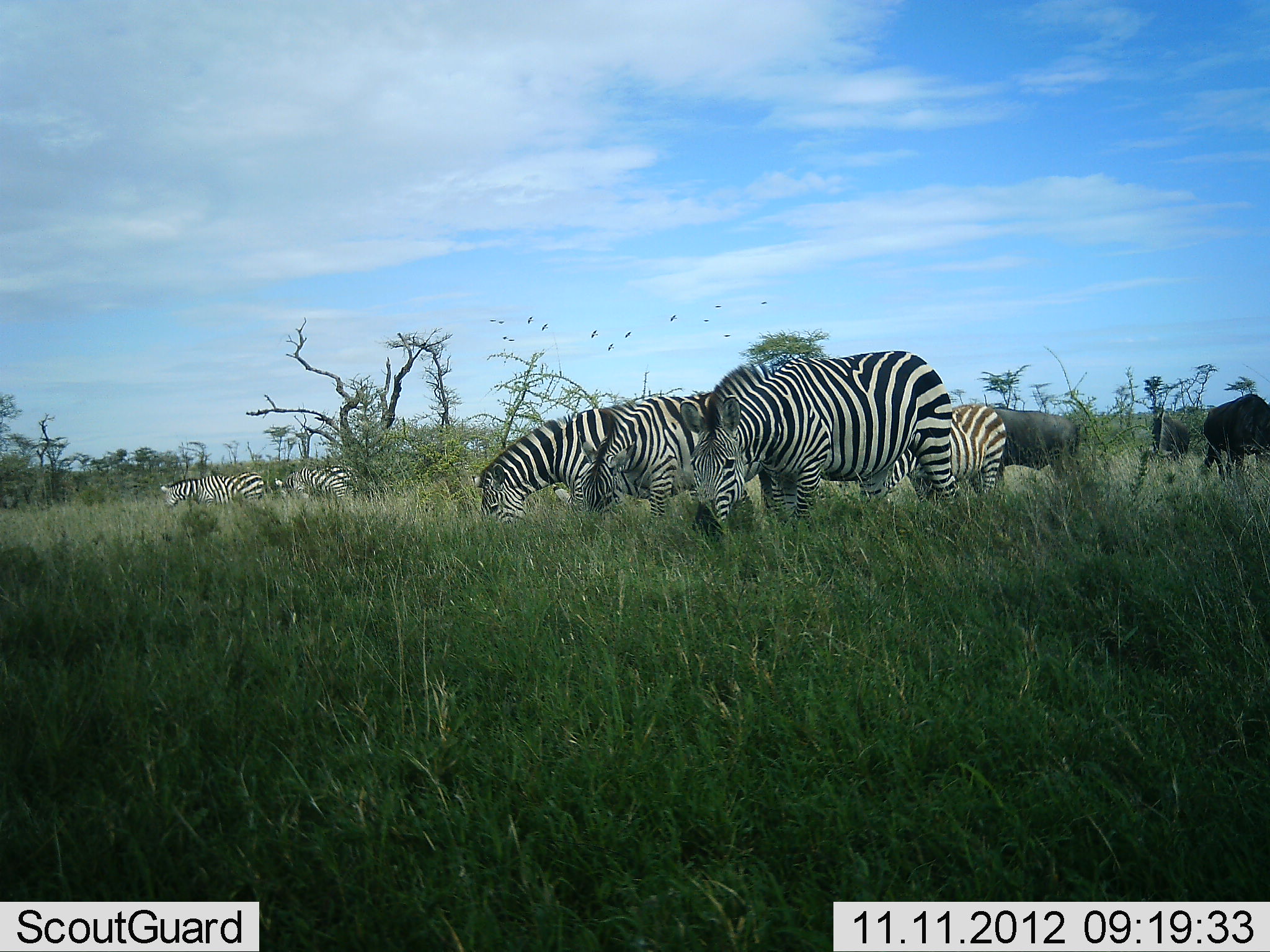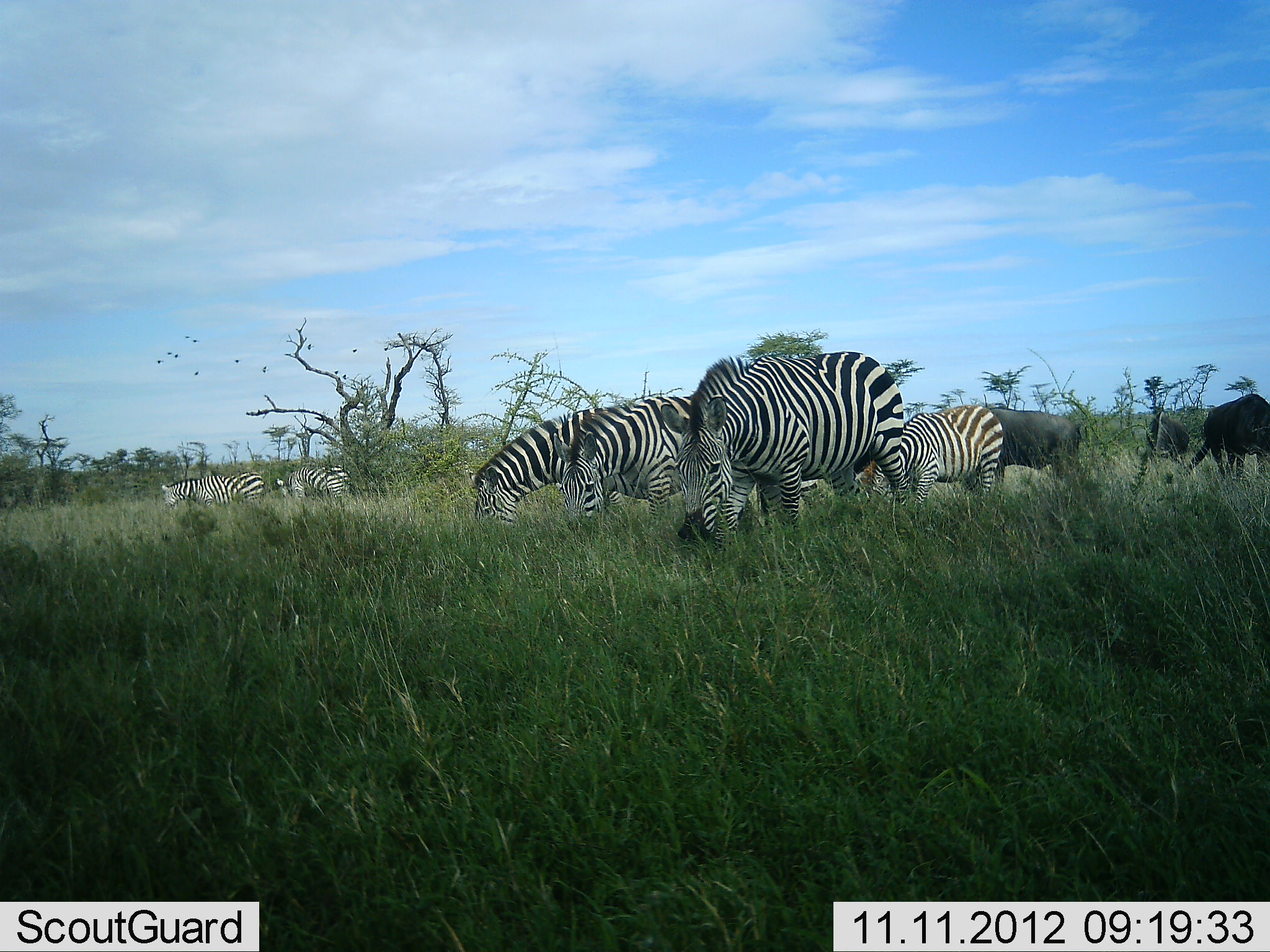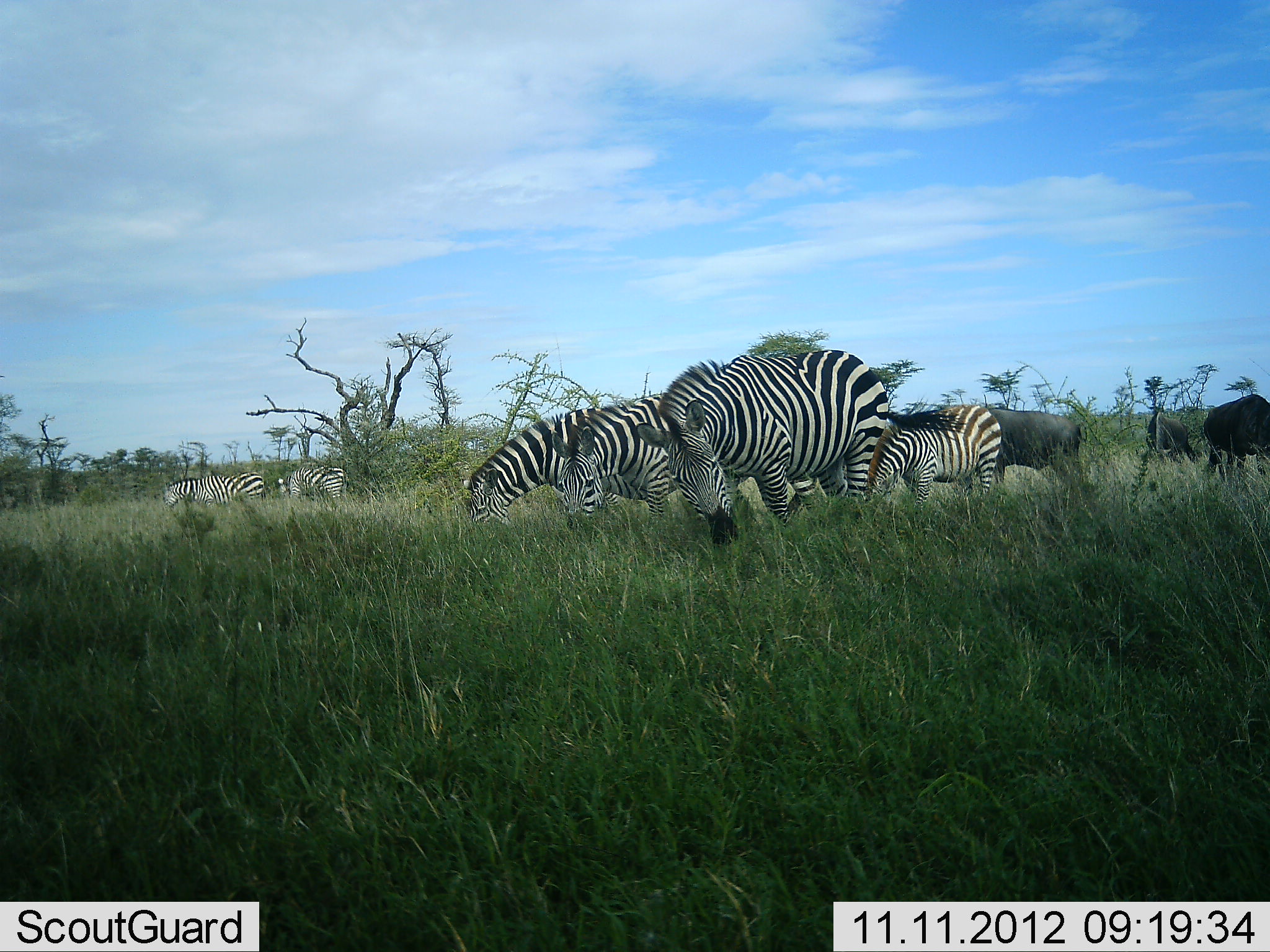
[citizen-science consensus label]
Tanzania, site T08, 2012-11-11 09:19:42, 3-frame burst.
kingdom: Animalia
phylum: Chordata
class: Mammalia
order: Artiodactyla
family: Bovidae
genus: Connochaetes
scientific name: Connochaetes taurinus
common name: blue wildebeest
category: wildebeest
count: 3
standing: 38%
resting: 0%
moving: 0%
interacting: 0%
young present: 0%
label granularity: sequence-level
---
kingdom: Animalia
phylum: Chordata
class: Mammalia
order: Perissodactyla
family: Equidae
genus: Equus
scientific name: Equus quagga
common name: plains zebra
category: zebra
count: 6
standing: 39%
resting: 0%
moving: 11%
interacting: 0%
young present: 0%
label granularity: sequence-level